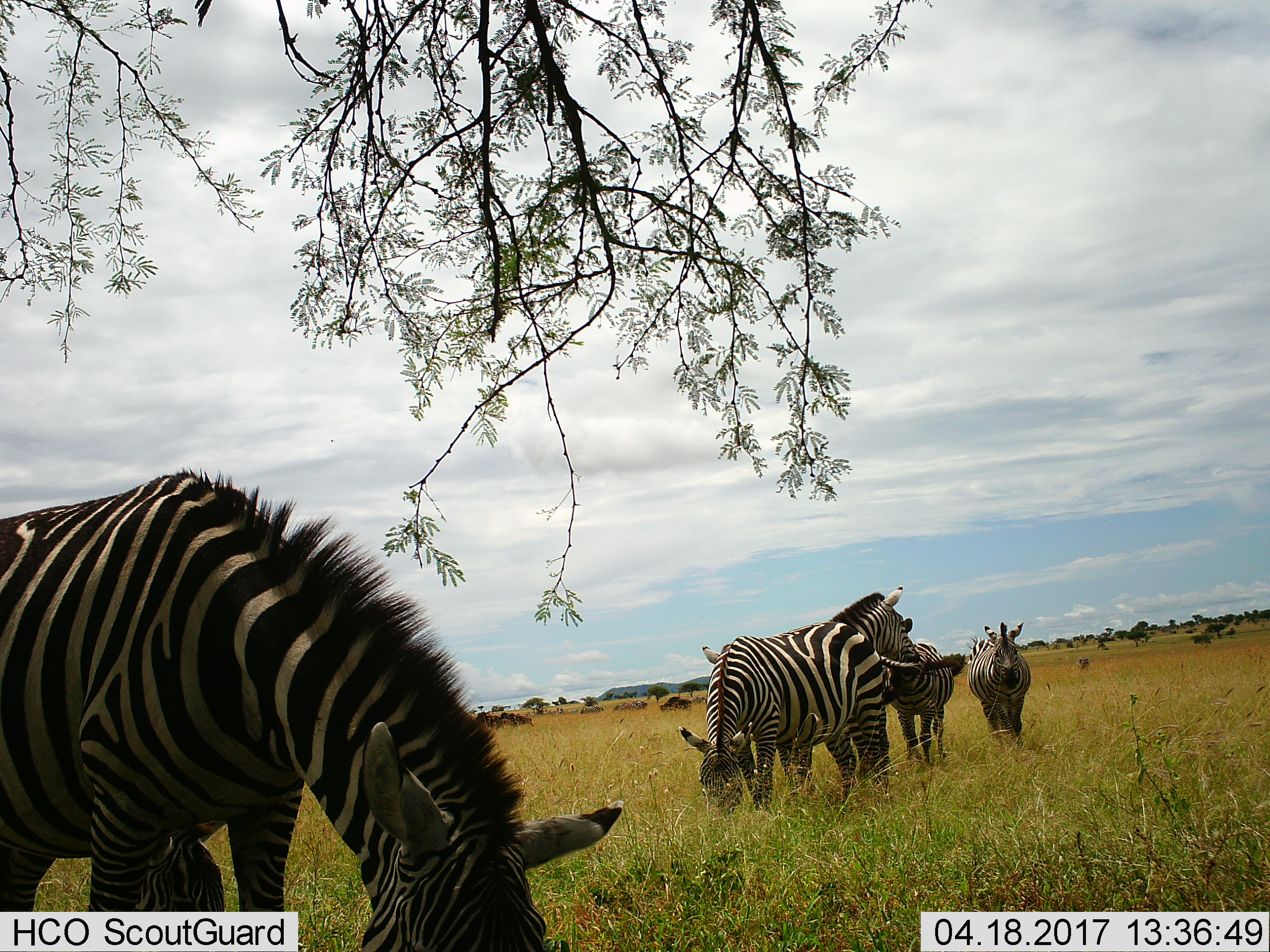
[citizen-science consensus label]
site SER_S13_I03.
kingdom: Animalia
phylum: Chordata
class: Mammalia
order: Perissodactyla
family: Equidae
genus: Equus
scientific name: Equus quagga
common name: plains zebra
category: zebraplains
Zebraplains (plains zebra) (Equus quagga), count 7. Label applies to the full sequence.